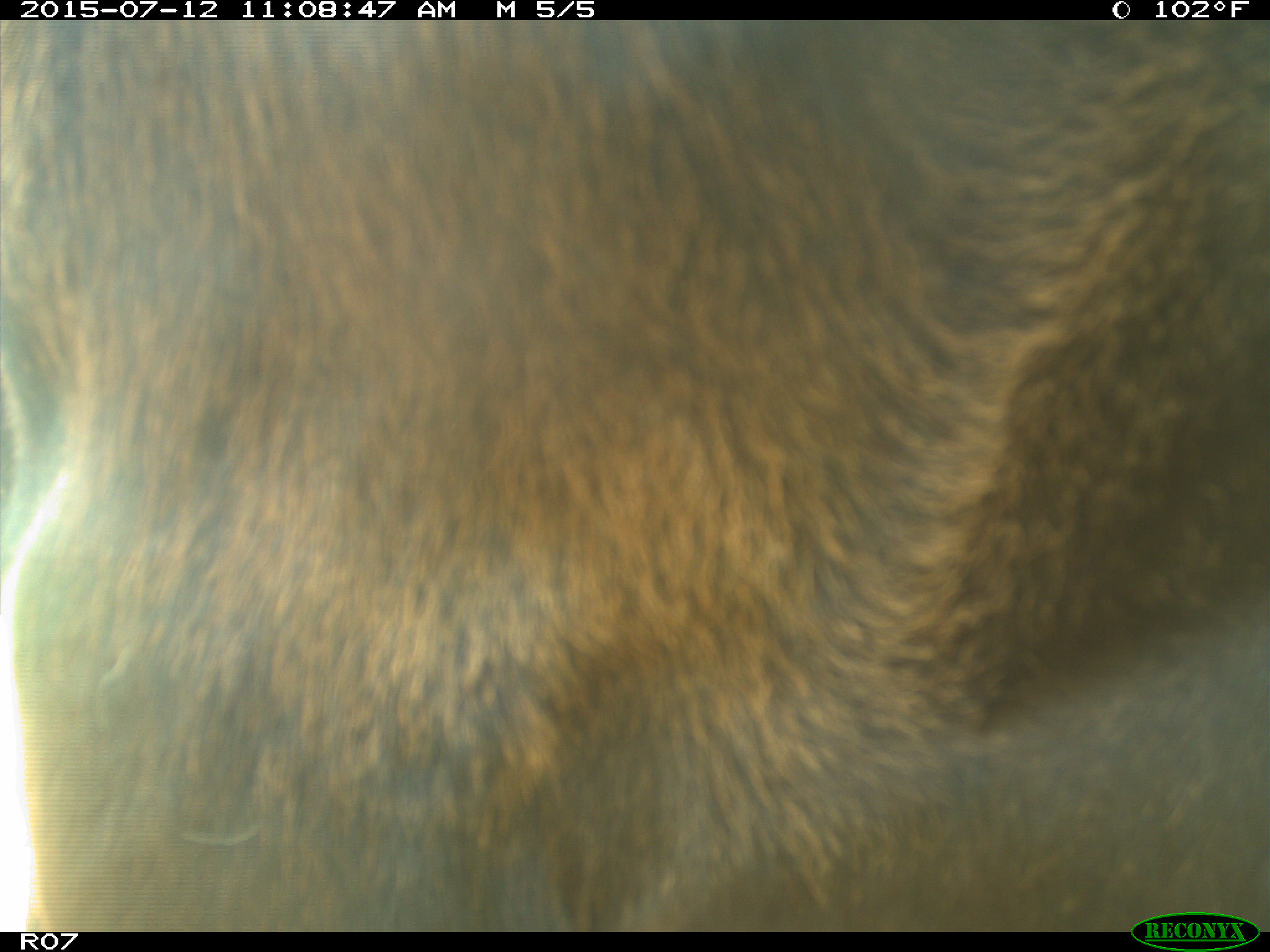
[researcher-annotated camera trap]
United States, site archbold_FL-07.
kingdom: Animalia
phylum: Chordata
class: Mammalia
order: Artiodactyla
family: Bovidae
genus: Bos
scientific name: Bos taurus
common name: domestic cow